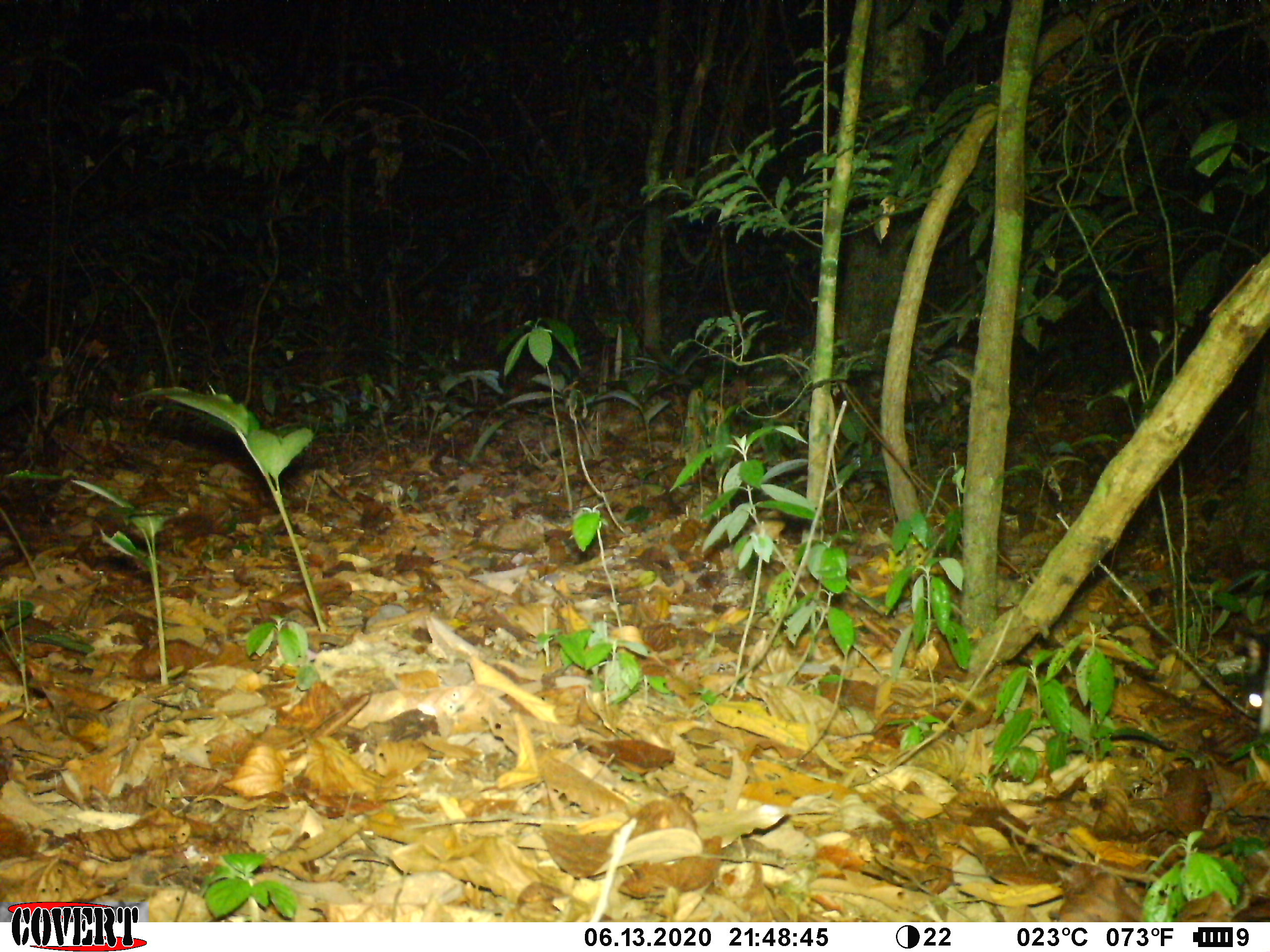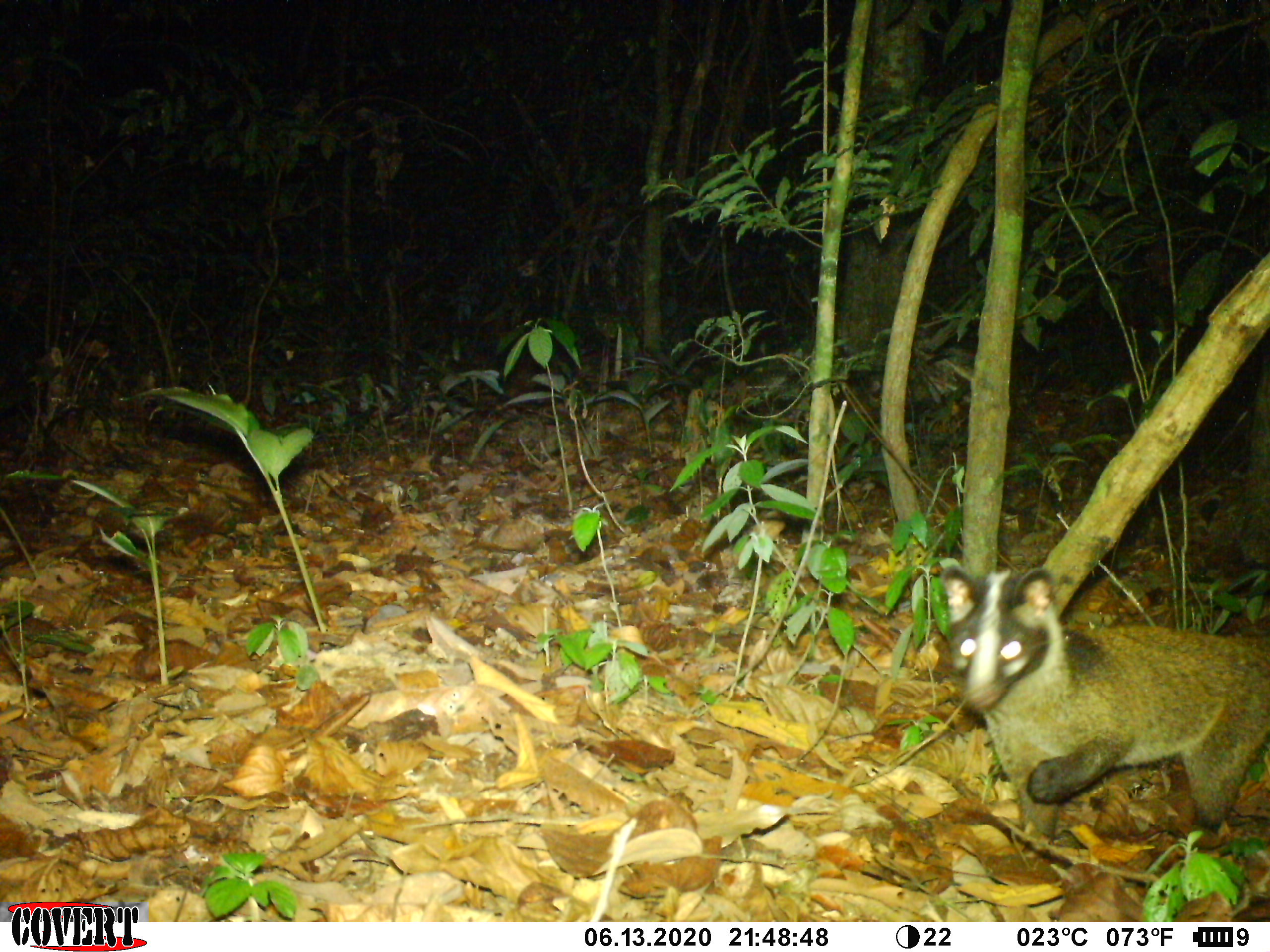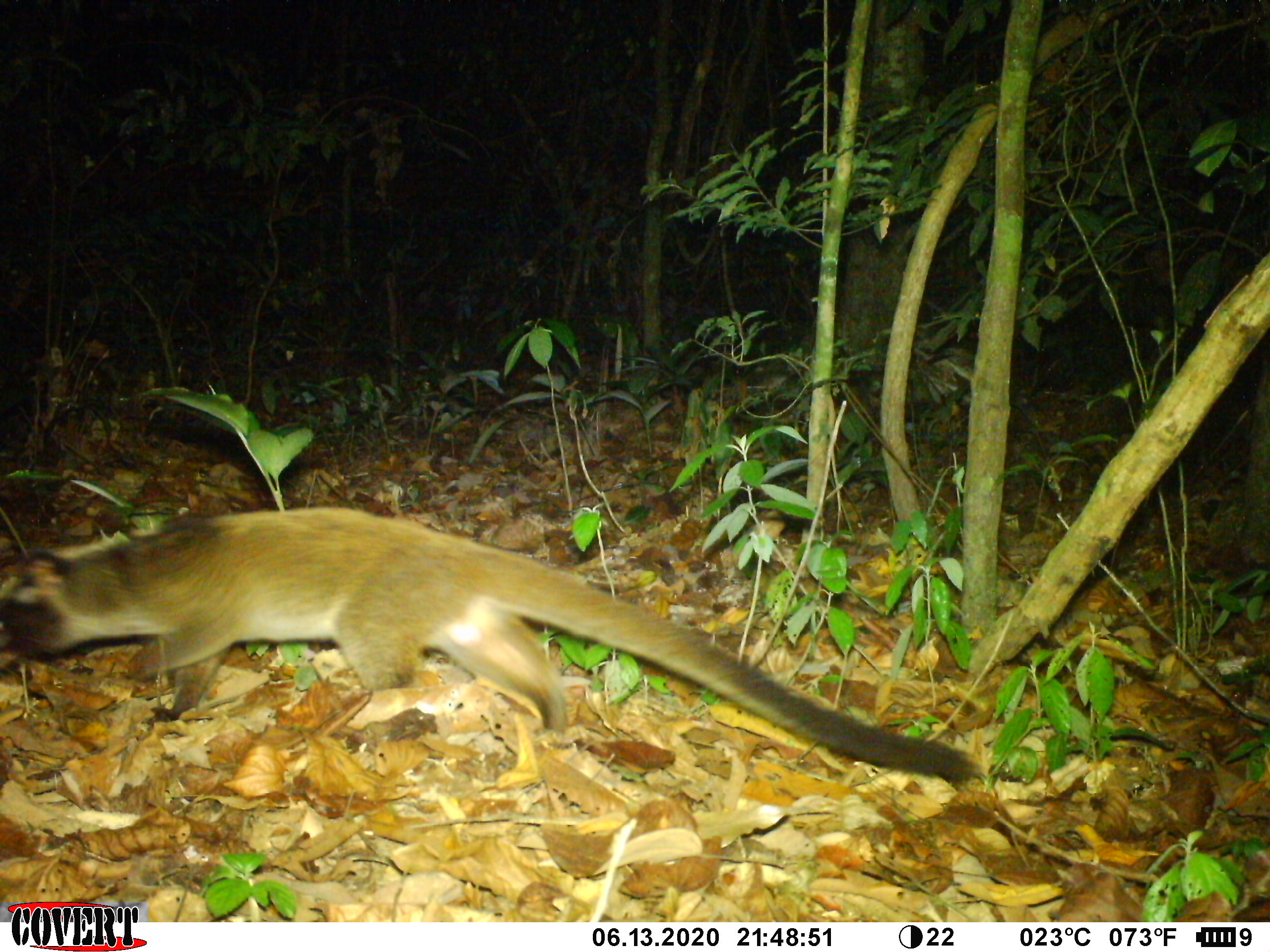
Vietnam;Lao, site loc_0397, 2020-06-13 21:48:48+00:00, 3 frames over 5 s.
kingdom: Animalia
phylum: Chordata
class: Mammalia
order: Carnivora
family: Viverridae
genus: Paguma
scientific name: Paguma larvata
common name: masked palm civet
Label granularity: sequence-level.